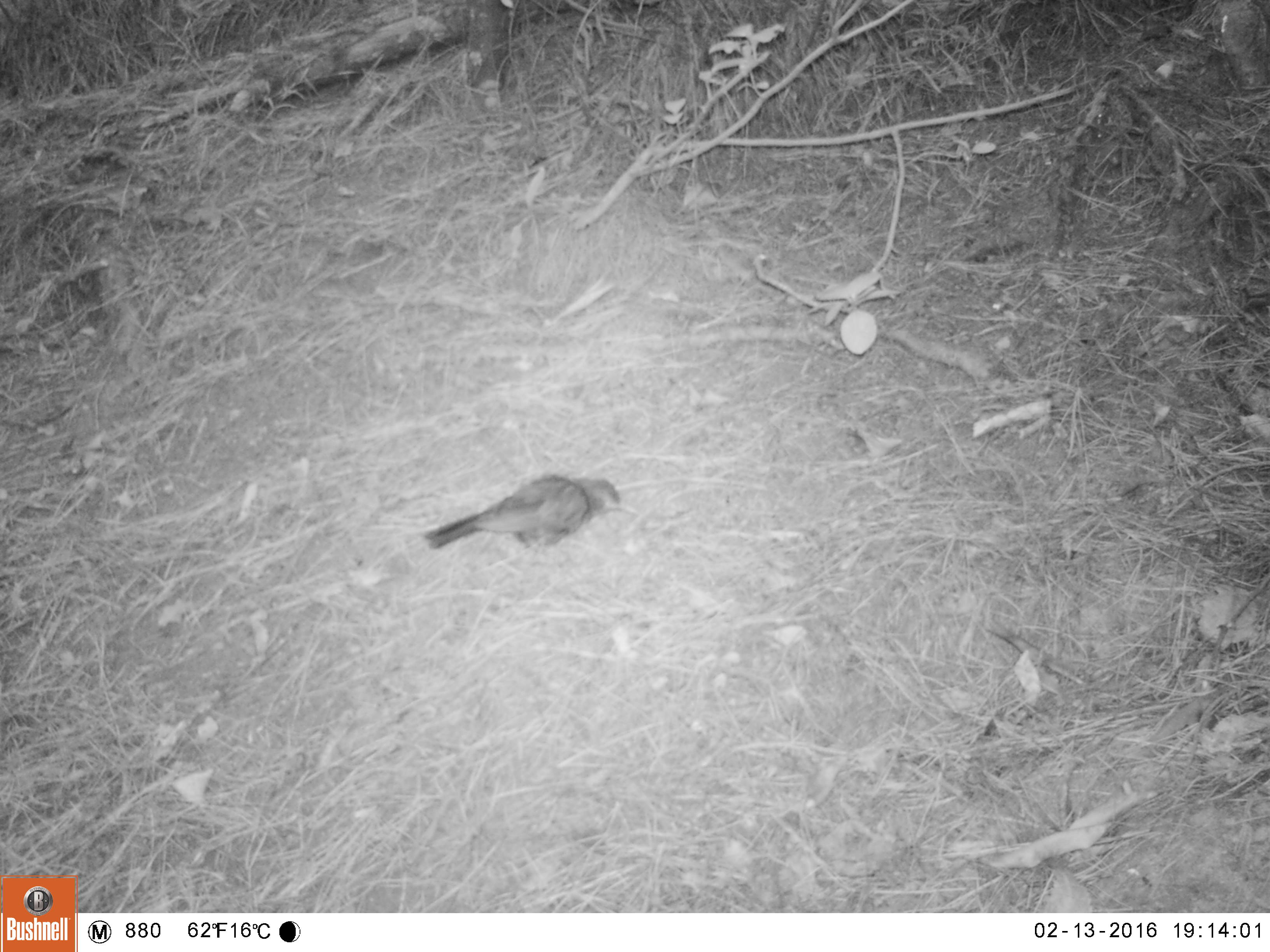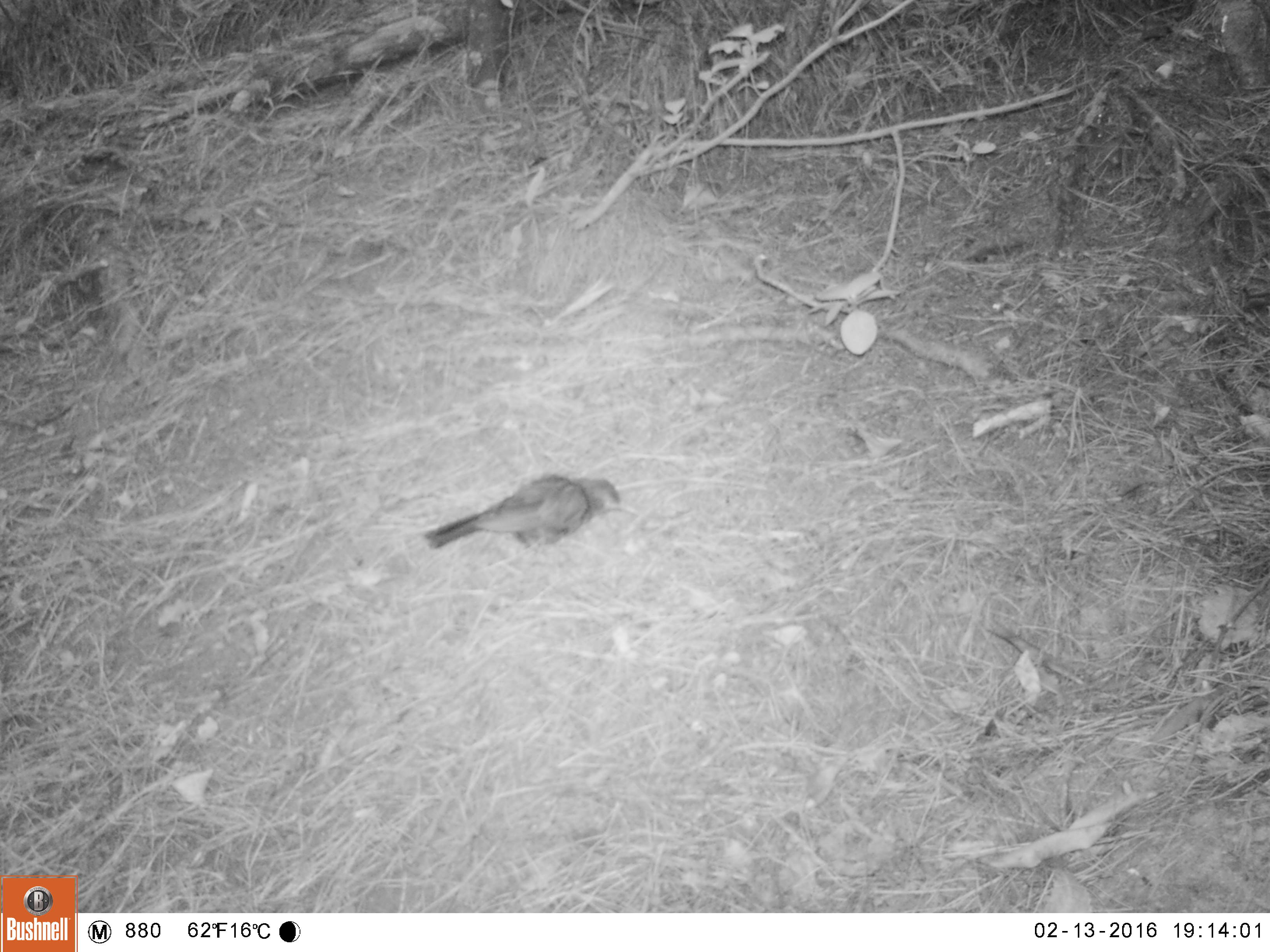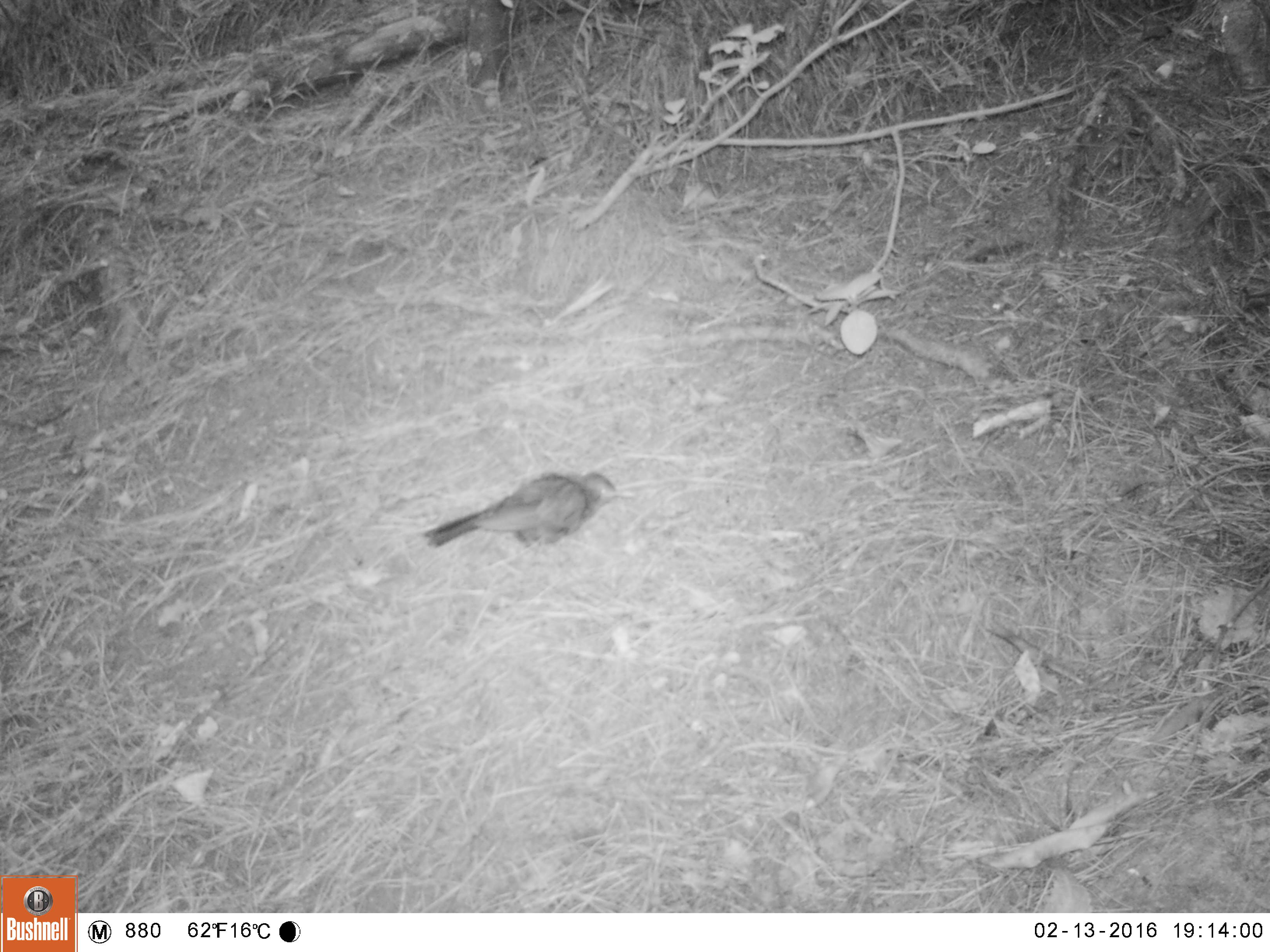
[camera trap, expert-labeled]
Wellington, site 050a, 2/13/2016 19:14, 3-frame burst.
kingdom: Animalia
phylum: Chordata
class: Aves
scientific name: Aves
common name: bird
Bird (Aves).